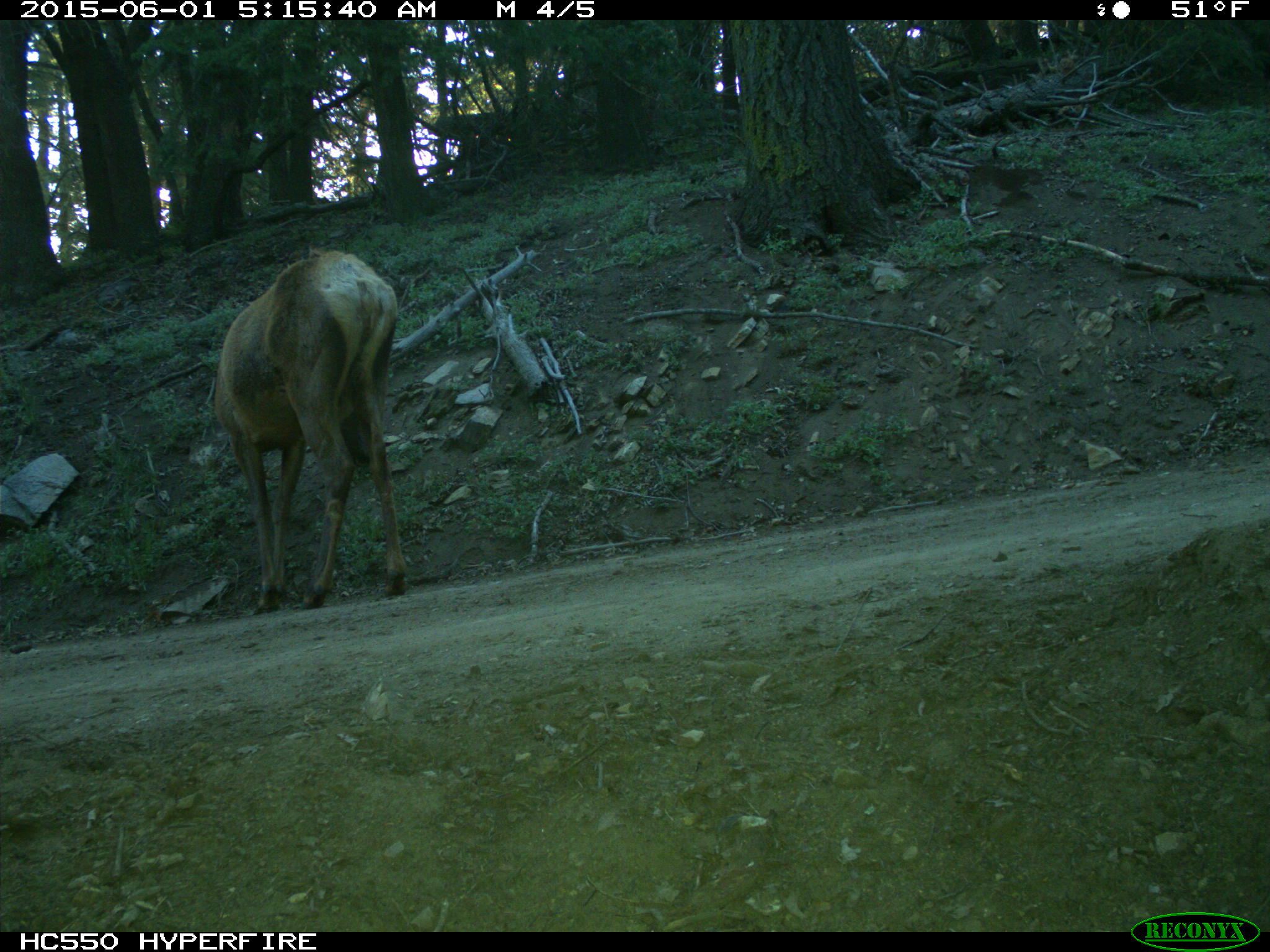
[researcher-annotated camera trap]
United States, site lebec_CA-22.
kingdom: Animalia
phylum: Chordata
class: Mammalia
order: Artiodactyla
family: Cervidae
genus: Cervus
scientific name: Cervus canadensis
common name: elk